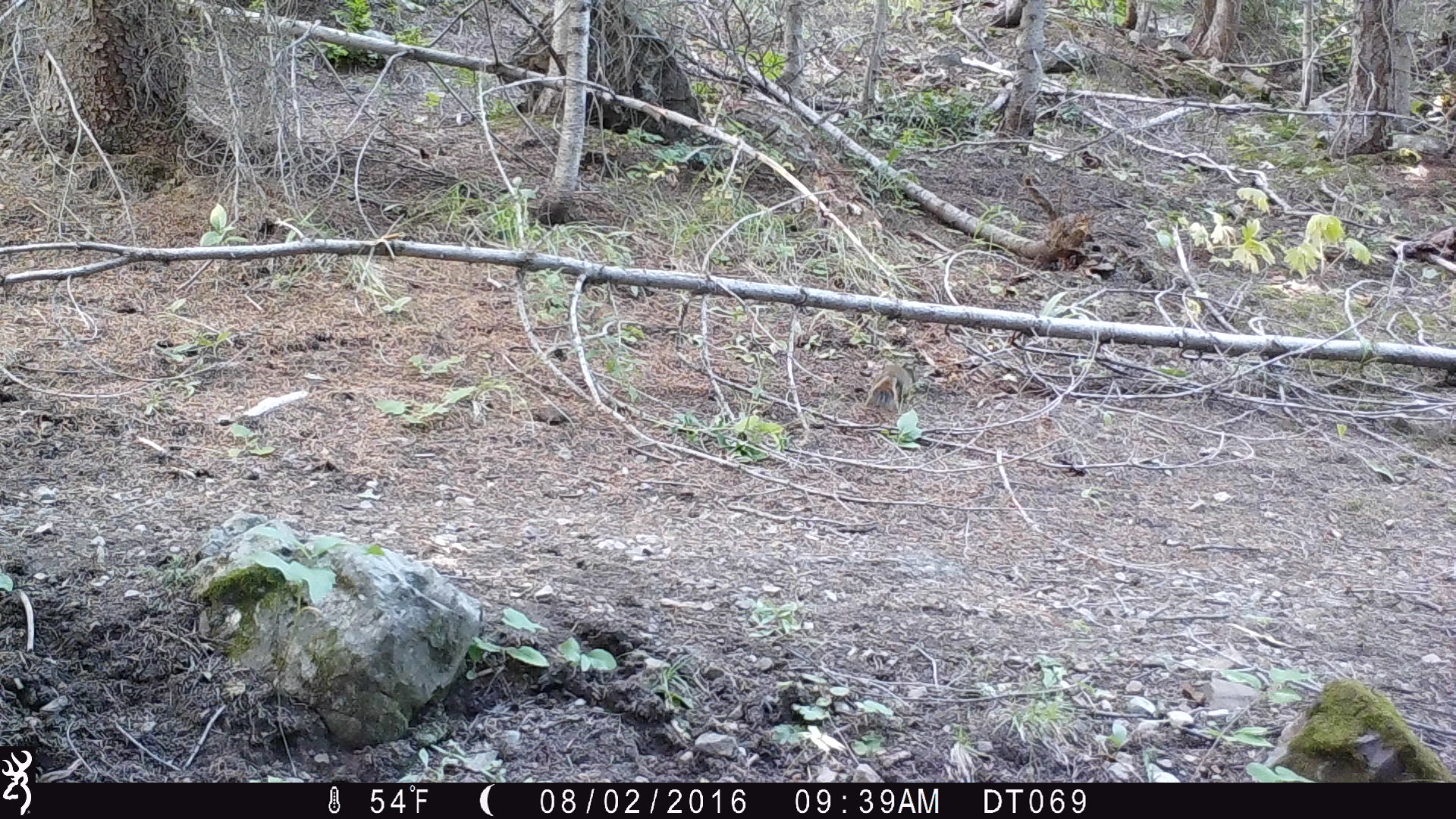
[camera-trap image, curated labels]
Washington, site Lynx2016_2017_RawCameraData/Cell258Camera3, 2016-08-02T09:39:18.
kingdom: Animalia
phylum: Chordata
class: Mammalia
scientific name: Mammalia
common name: small mammal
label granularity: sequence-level